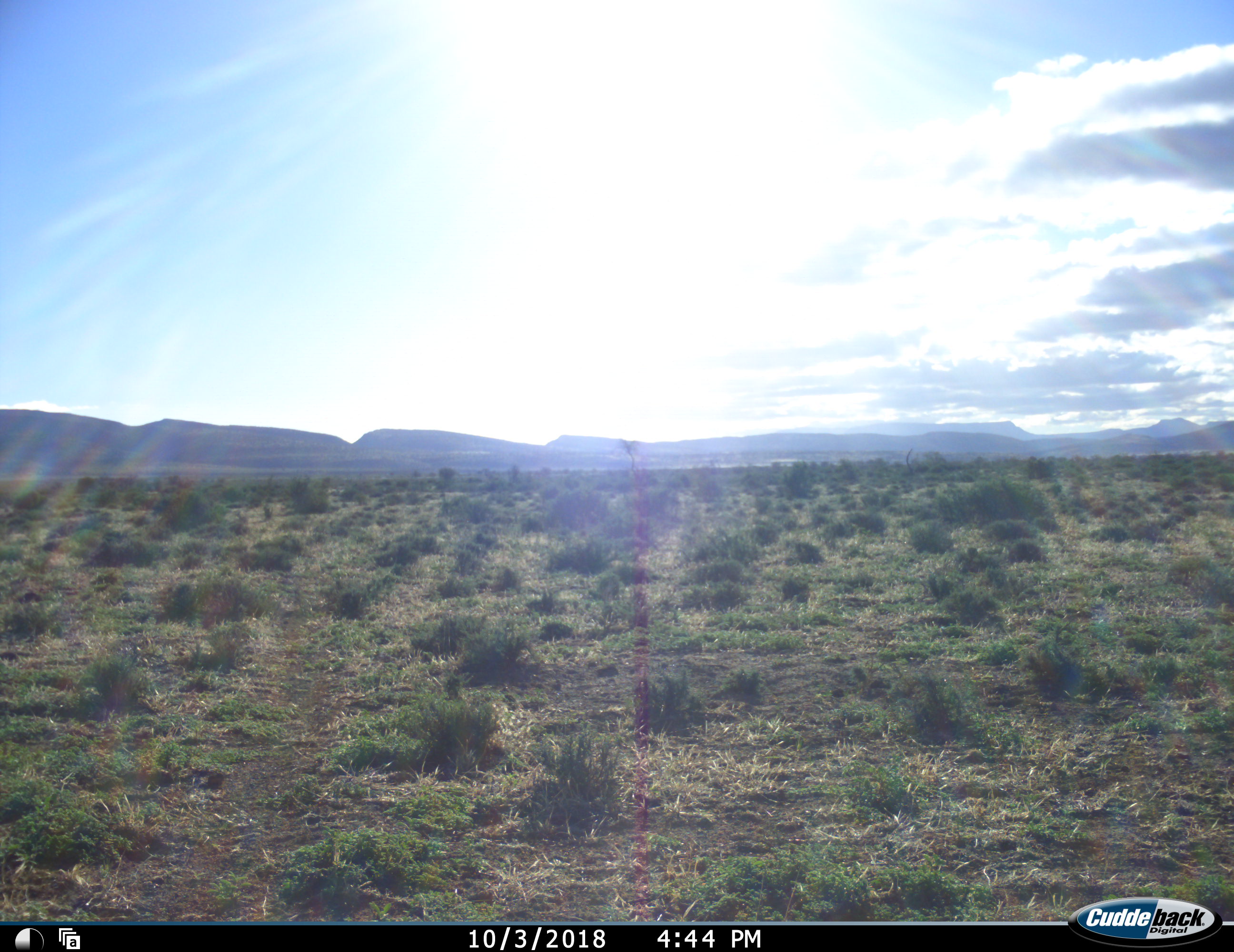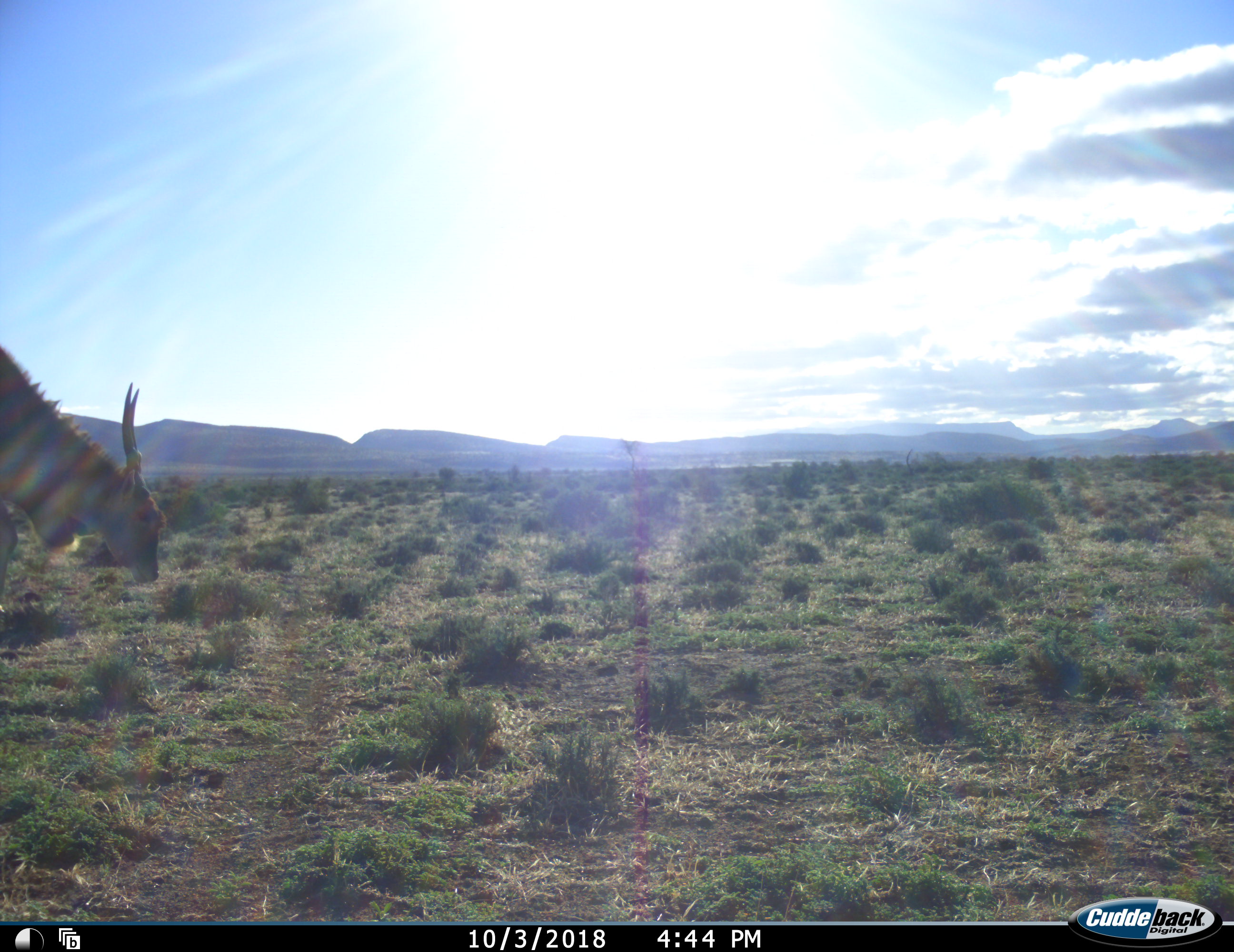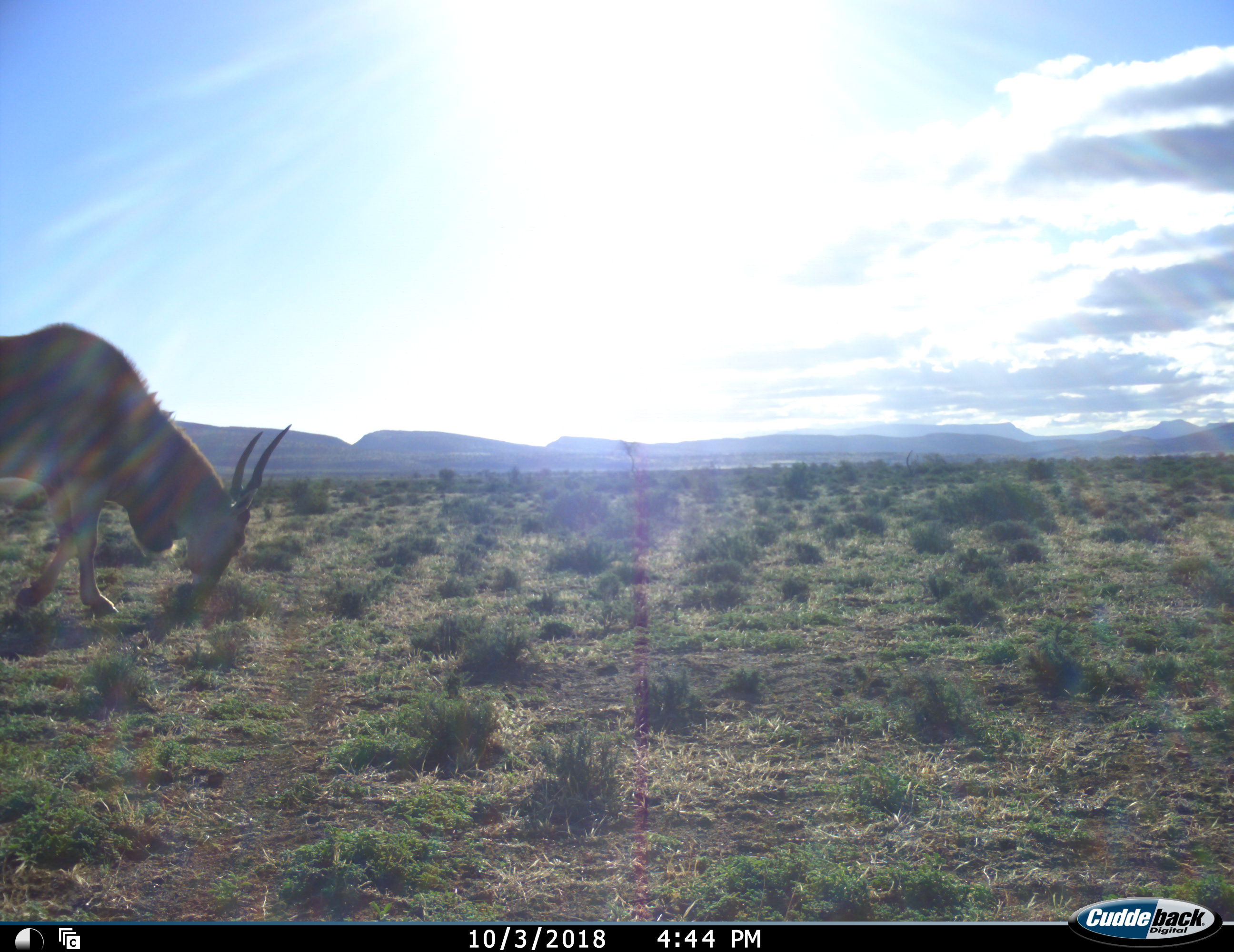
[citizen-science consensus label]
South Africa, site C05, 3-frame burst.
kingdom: Animalia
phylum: Chordata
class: Mammalia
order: Artiodactyla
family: Bovidae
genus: Tragelaphus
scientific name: Tragelaphus oryx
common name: eland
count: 1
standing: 0%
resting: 0%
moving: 80%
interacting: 0%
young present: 0%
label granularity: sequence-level